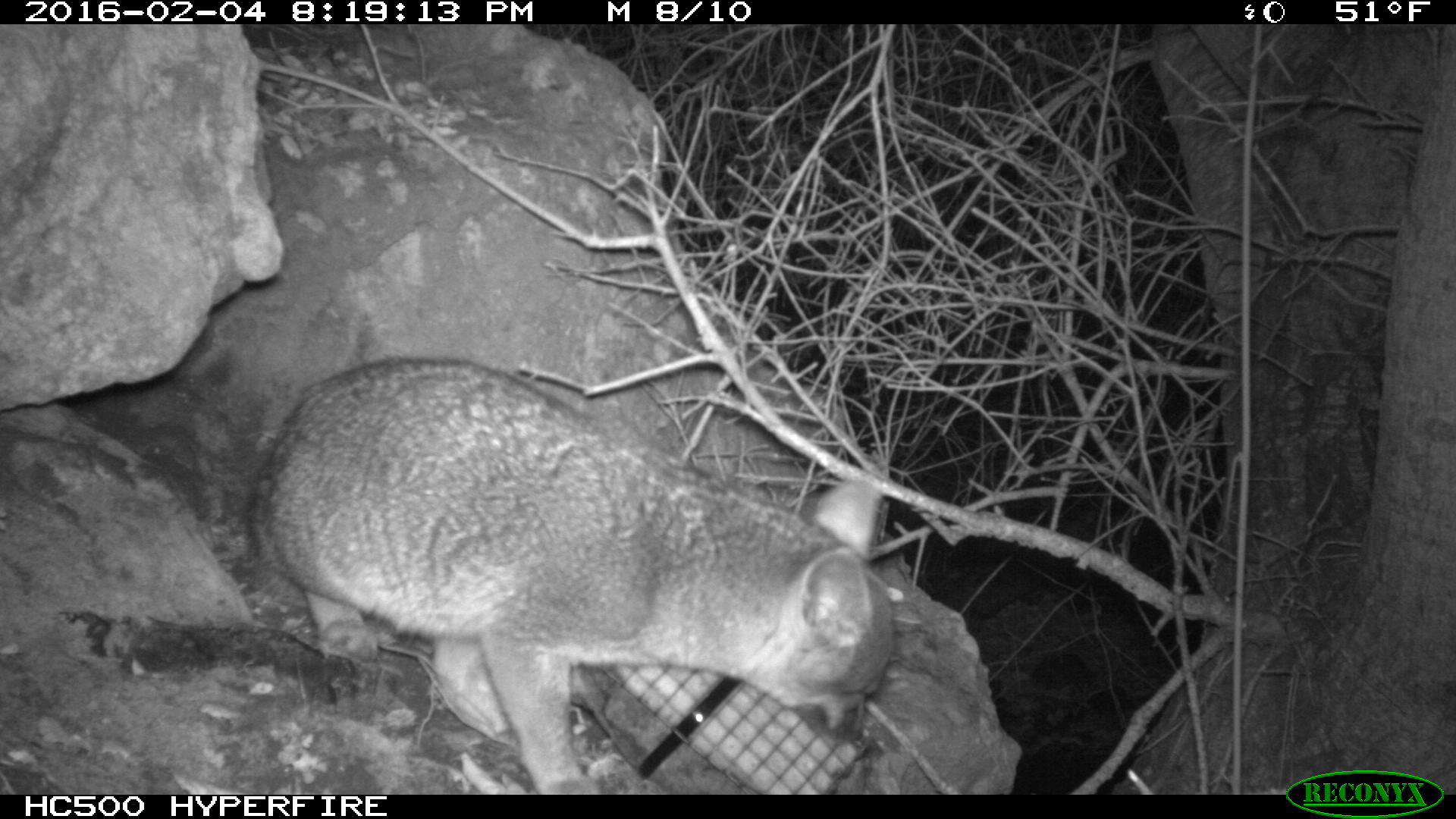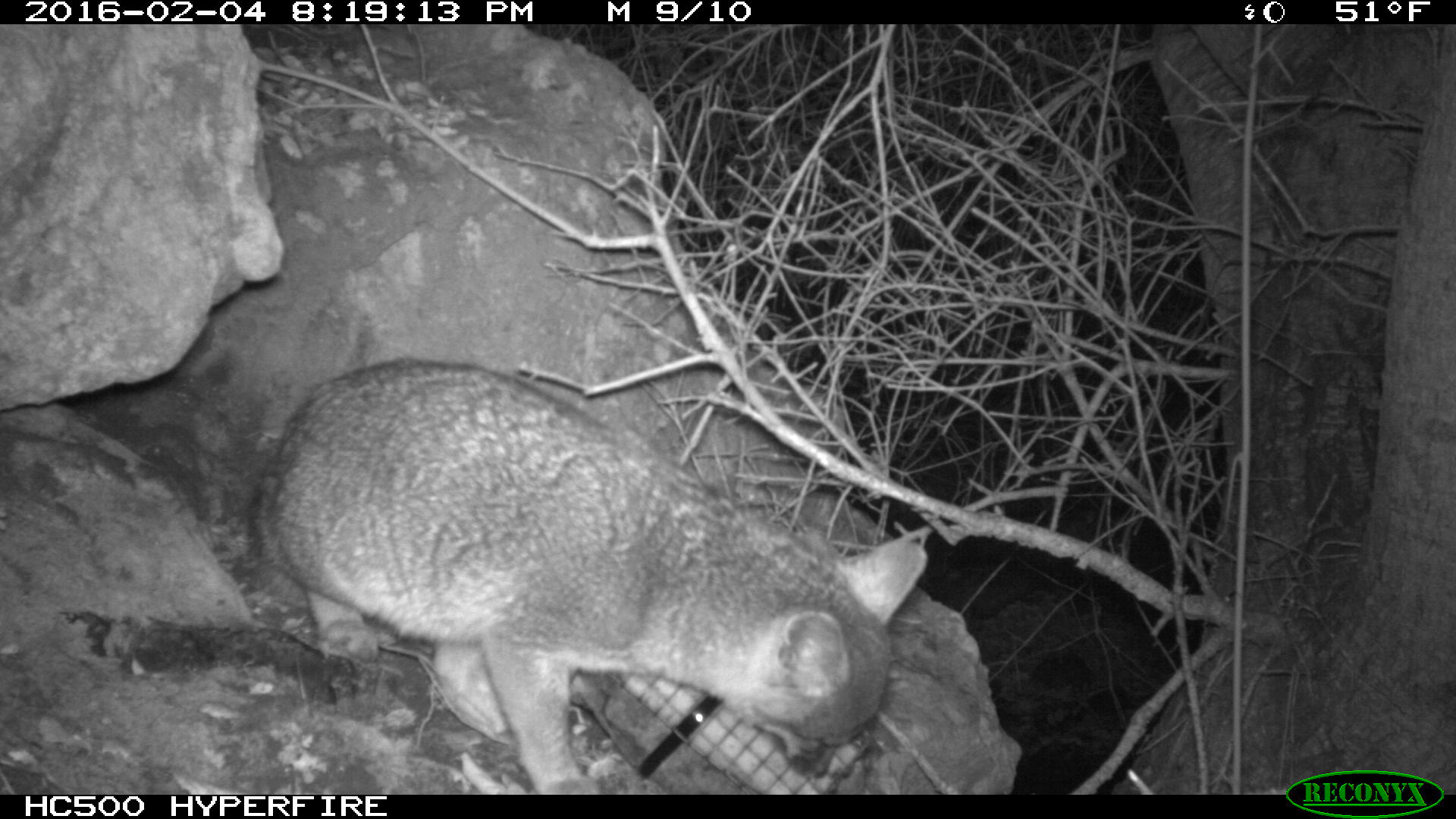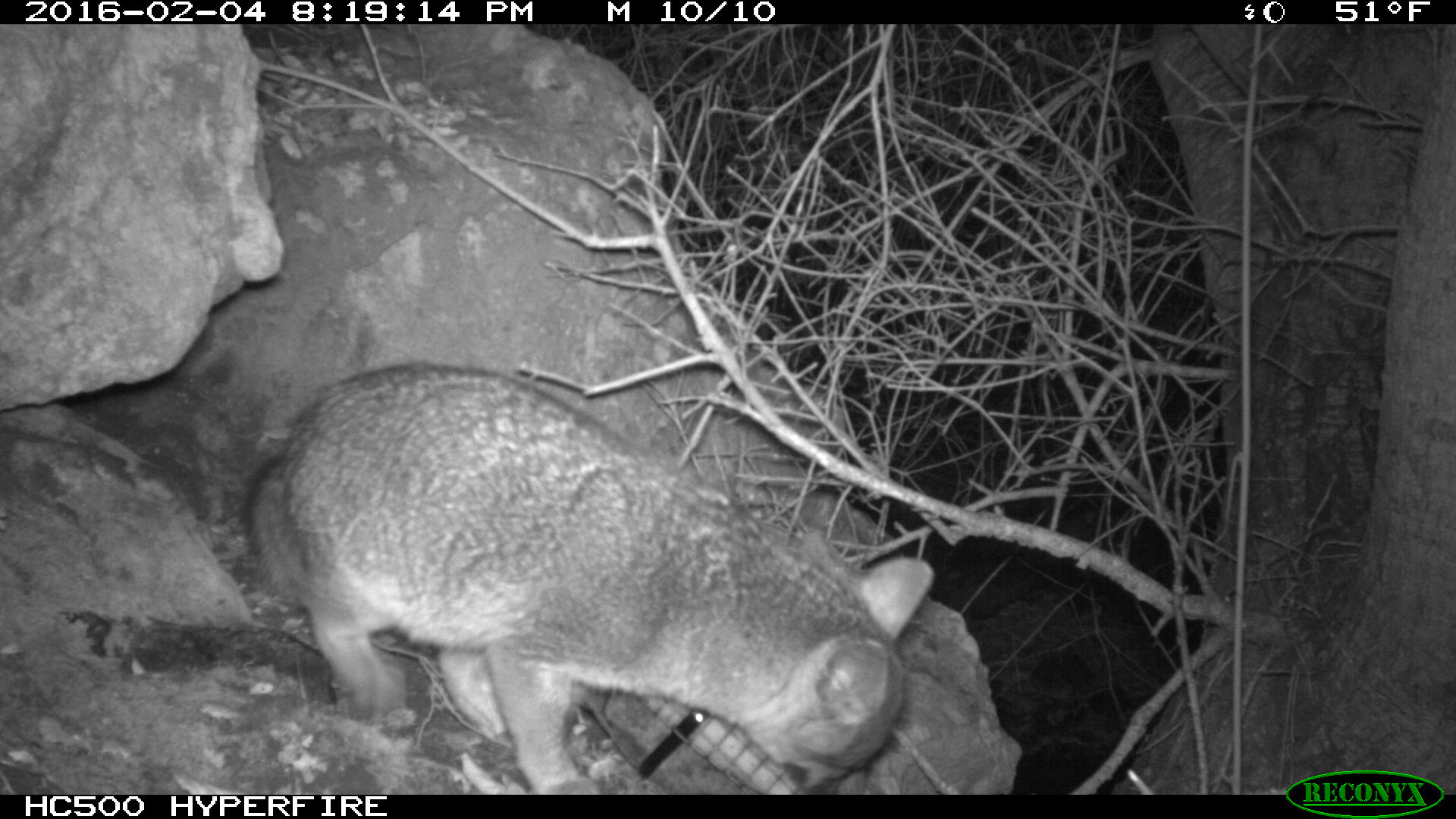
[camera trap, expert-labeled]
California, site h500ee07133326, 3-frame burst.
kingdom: Animalia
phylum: Chordata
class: Mammalia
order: Carnivora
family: Canidae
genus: Urocyon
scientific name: Urocyon littoralis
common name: island fox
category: fox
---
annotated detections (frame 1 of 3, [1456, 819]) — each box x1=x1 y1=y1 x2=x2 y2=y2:
fox: x1=248 y1=356 x2=892 y2=794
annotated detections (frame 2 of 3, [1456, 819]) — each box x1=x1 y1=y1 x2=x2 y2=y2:
fox: x1=246 y1=359 x2=929 y2=792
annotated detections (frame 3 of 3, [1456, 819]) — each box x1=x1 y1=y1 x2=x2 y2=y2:
fox: x1=244 y1=364 x2=932 y2=793